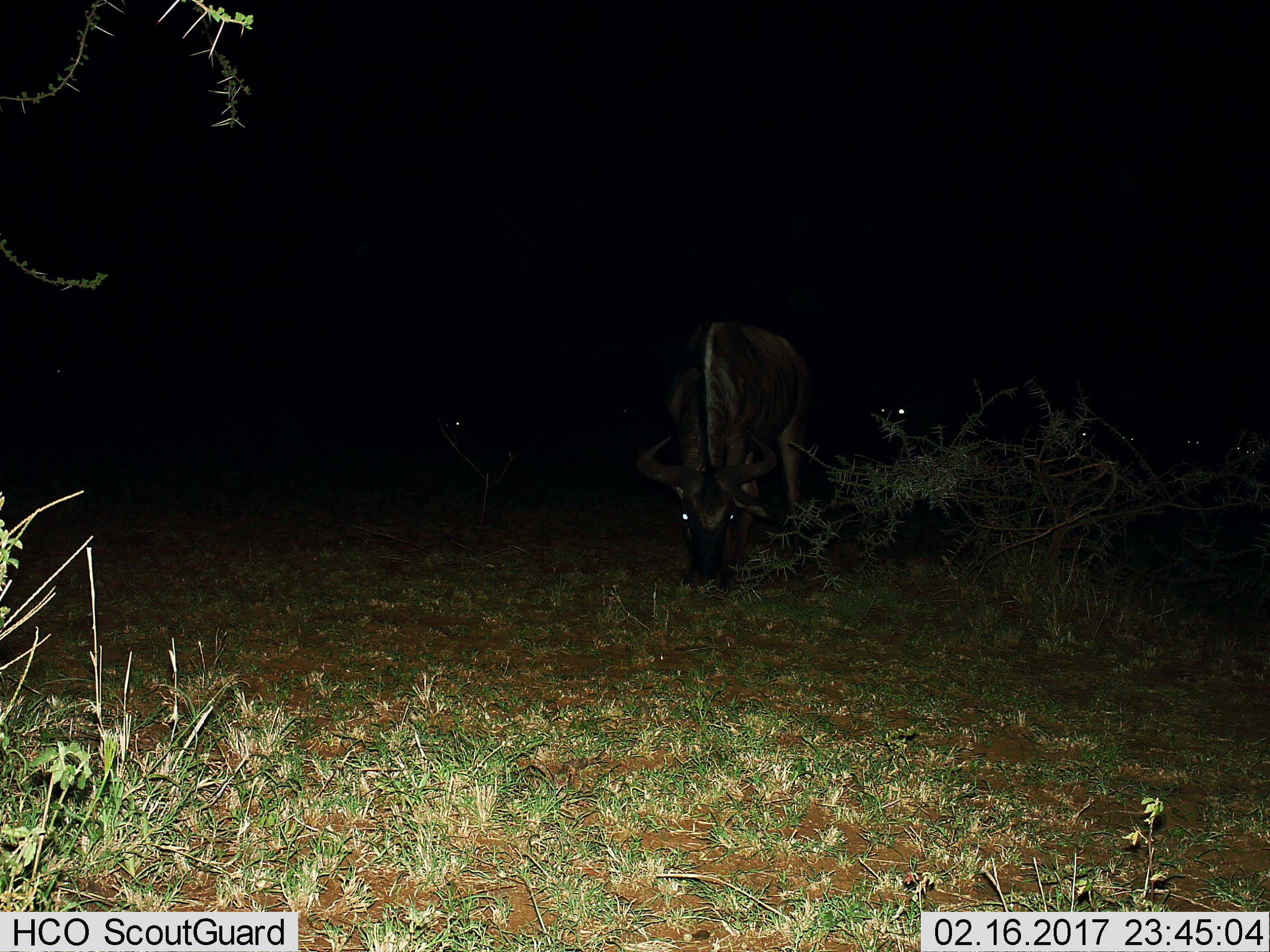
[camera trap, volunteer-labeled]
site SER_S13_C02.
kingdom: Animalia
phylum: Chordata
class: Mammalia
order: Artiodactyla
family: Bovidae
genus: Connochaetes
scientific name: Connochaetes taurinus taurinus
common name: blue wildebeest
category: wildebeestblue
Wildebeestblue (blue wildebeest) (Connochaetes taurinus taurinus), count 7. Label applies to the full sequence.